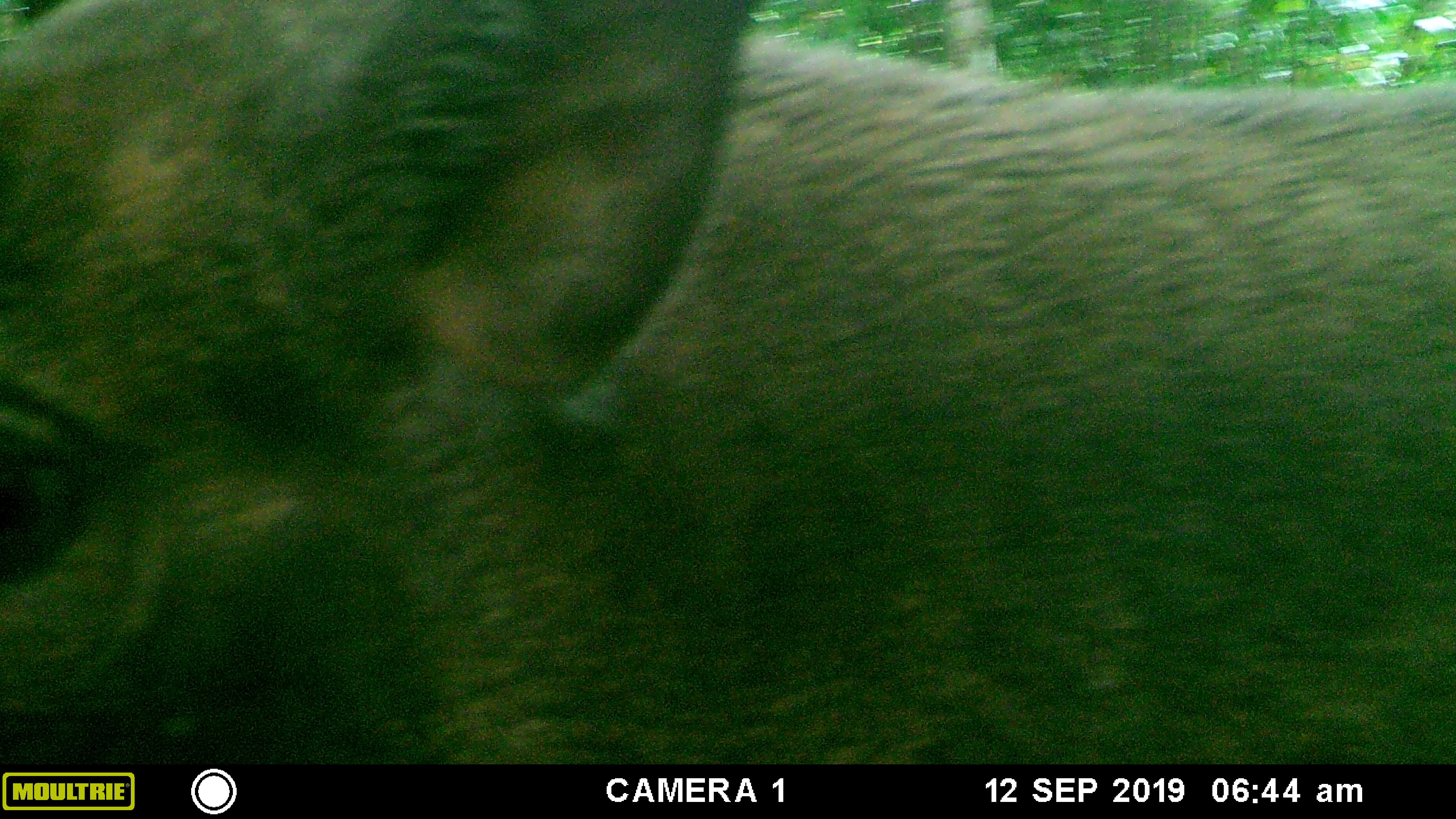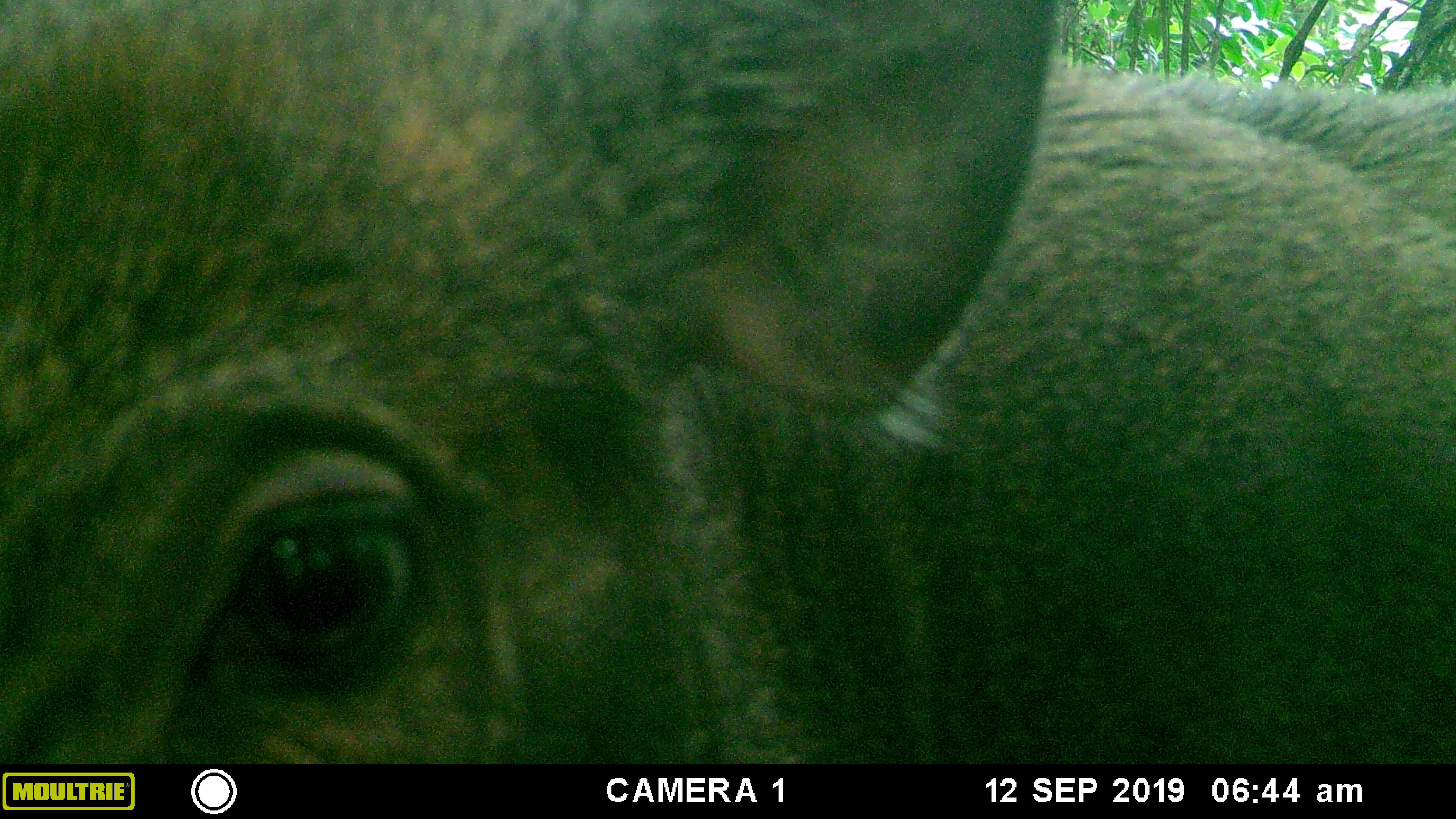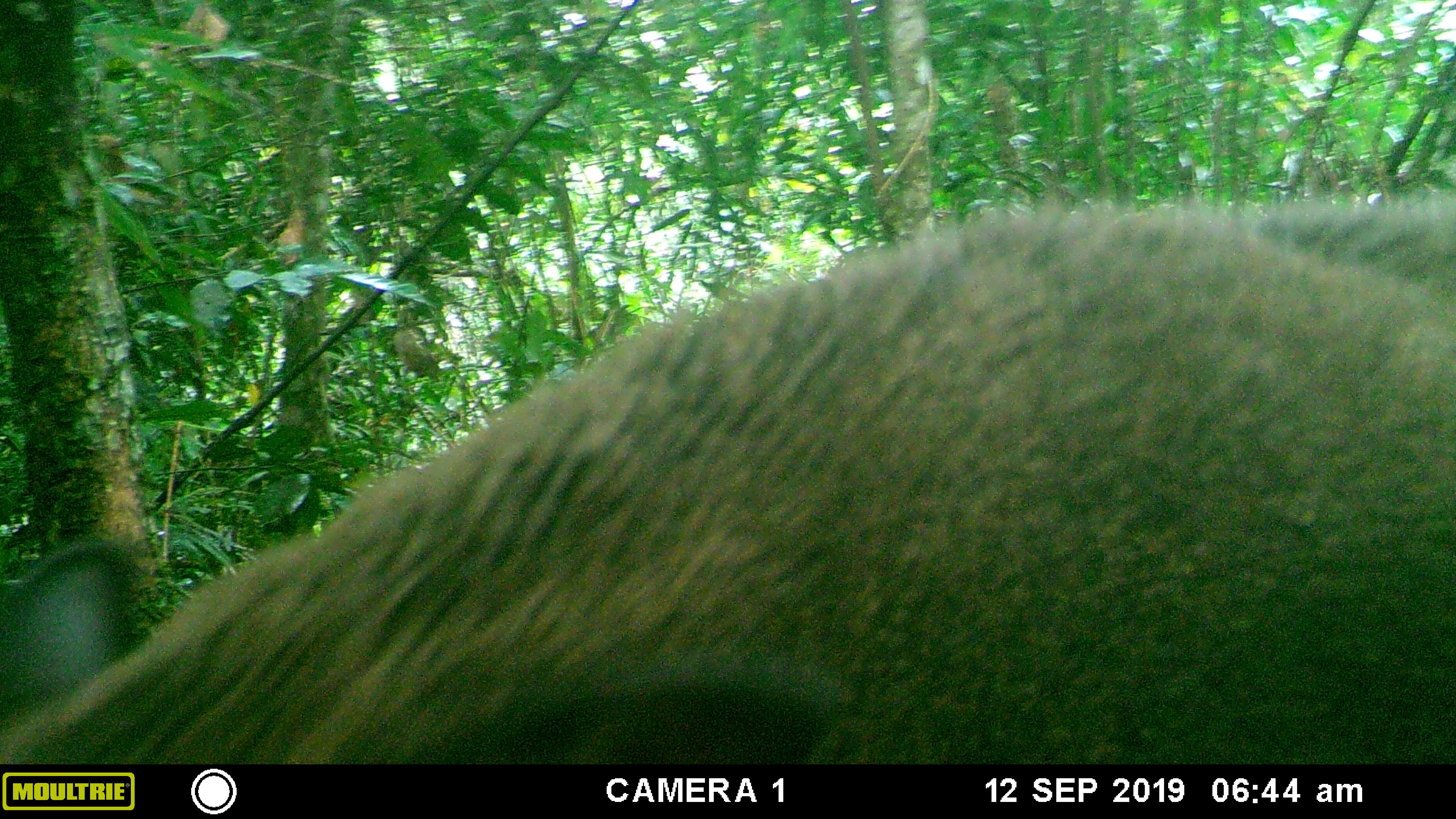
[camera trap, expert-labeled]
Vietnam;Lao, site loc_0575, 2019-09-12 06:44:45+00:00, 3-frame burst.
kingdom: Animalia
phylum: Chordata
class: Mammalia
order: Artiodactyla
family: Suidae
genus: Sus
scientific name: Sus scrofa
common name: eurasian wild pig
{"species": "eurasian wild pig (Sus scrofa)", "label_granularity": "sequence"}